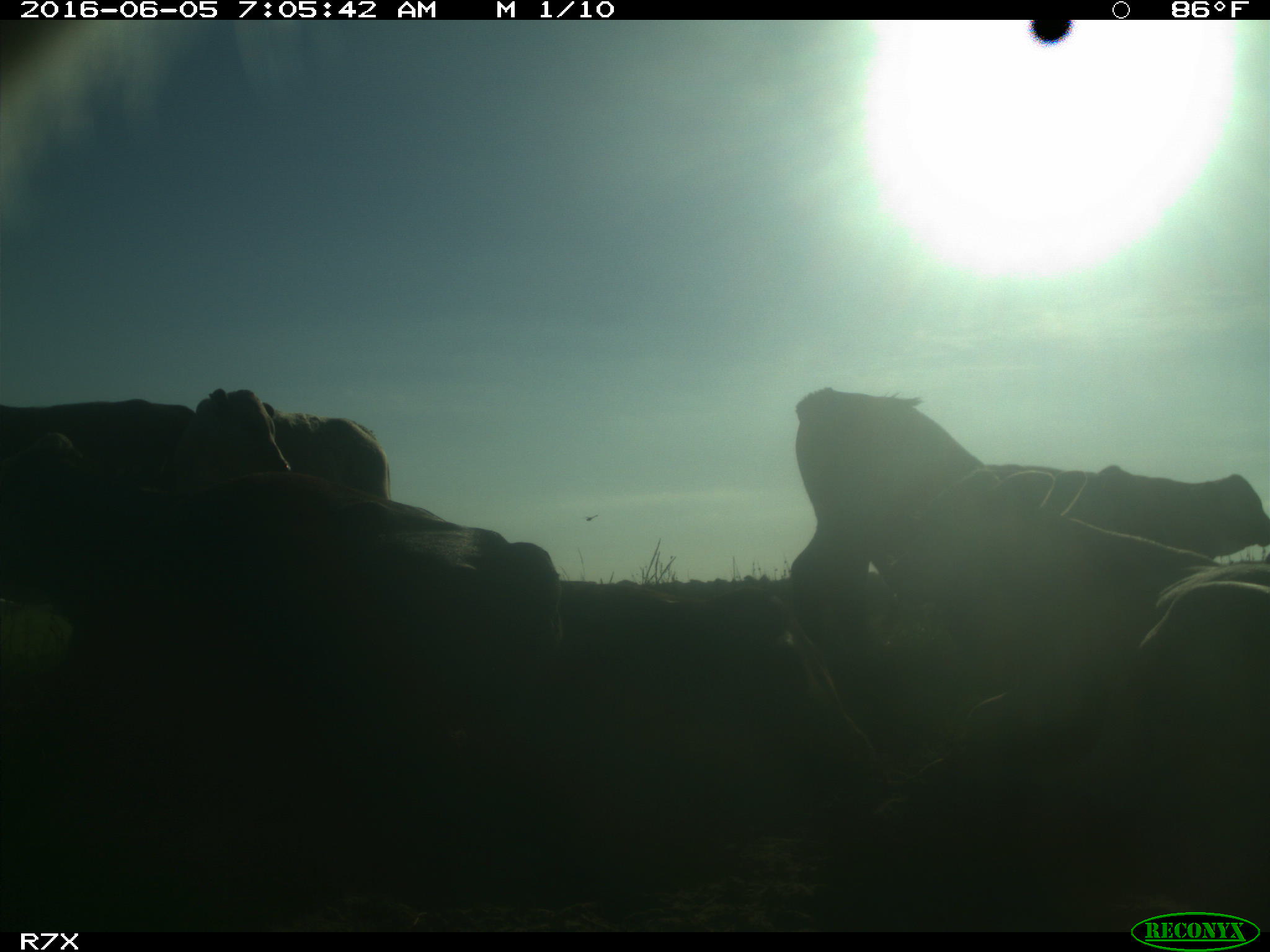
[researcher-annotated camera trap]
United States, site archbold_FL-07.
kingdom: Animalia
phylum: Chordata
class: Mammalia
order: Artiodactyla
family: Bovidae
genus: Bos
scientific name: Bos taurus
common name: domestic cow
Bos taurus (domestic cow).